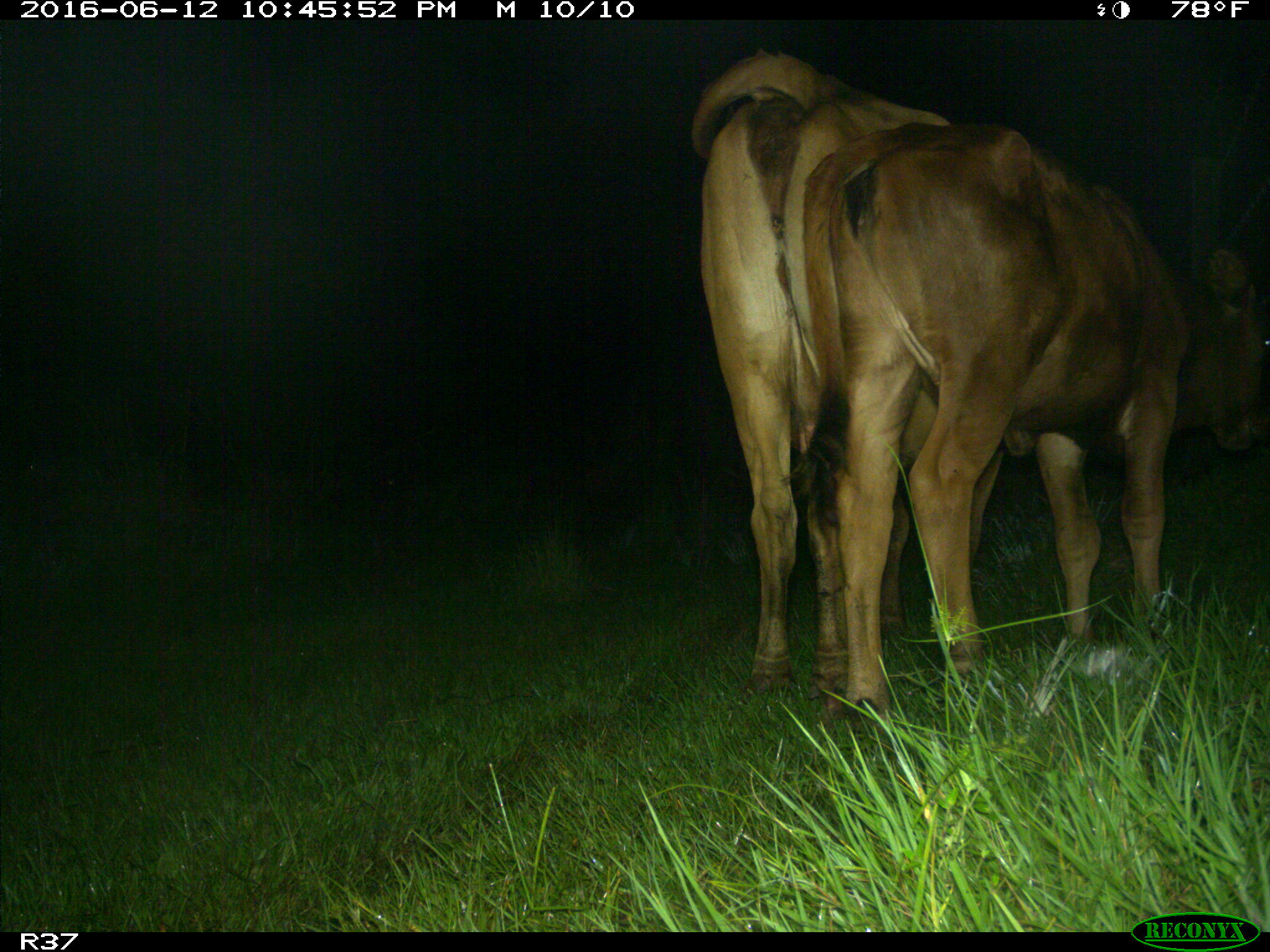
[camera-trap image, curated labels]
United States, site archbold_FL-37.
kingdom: Animalia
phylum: Chordata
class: Mammalia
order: Artiodactyla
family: Bovidae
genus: Bos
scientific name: Bos taurus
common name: domestic cow